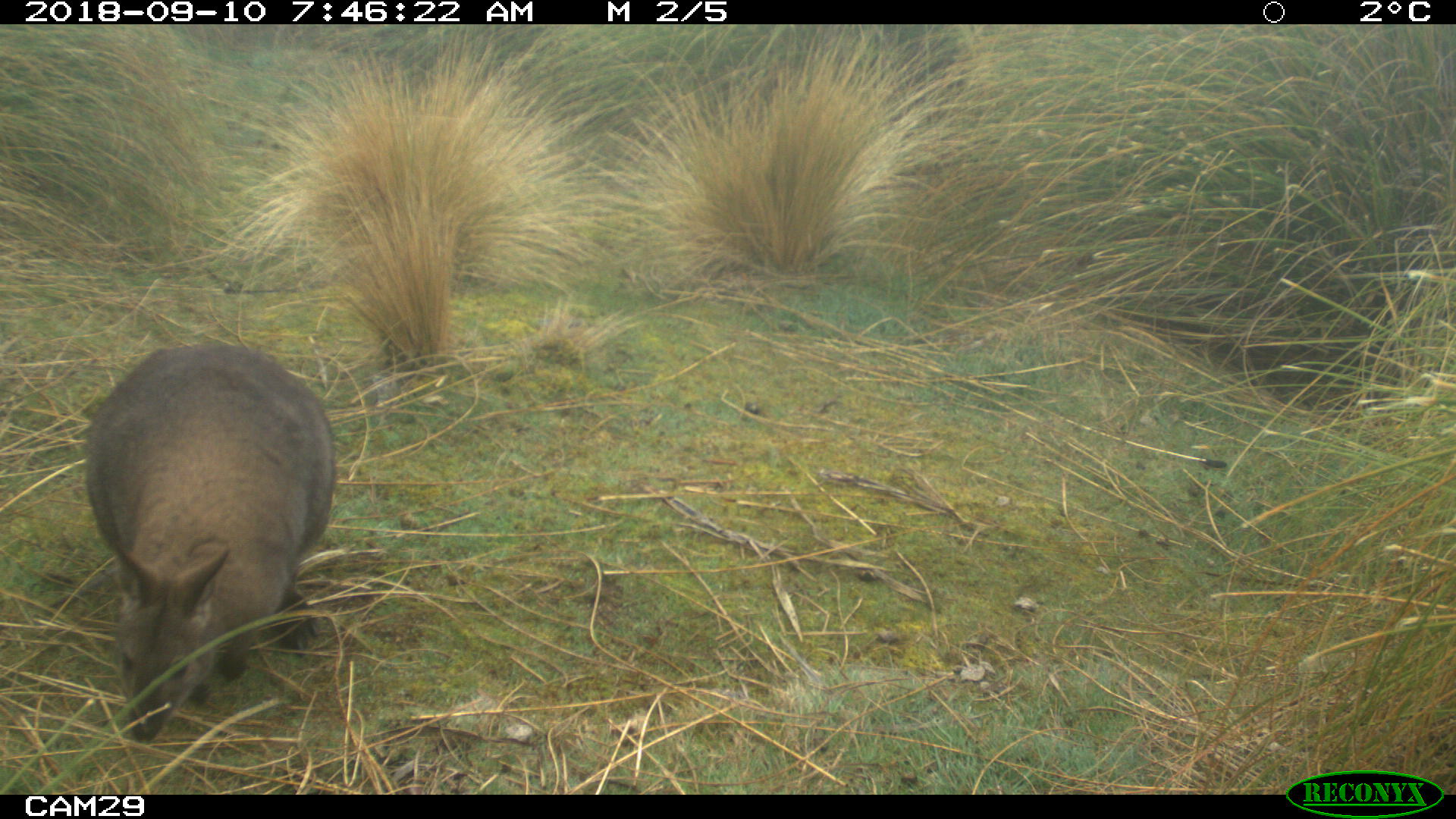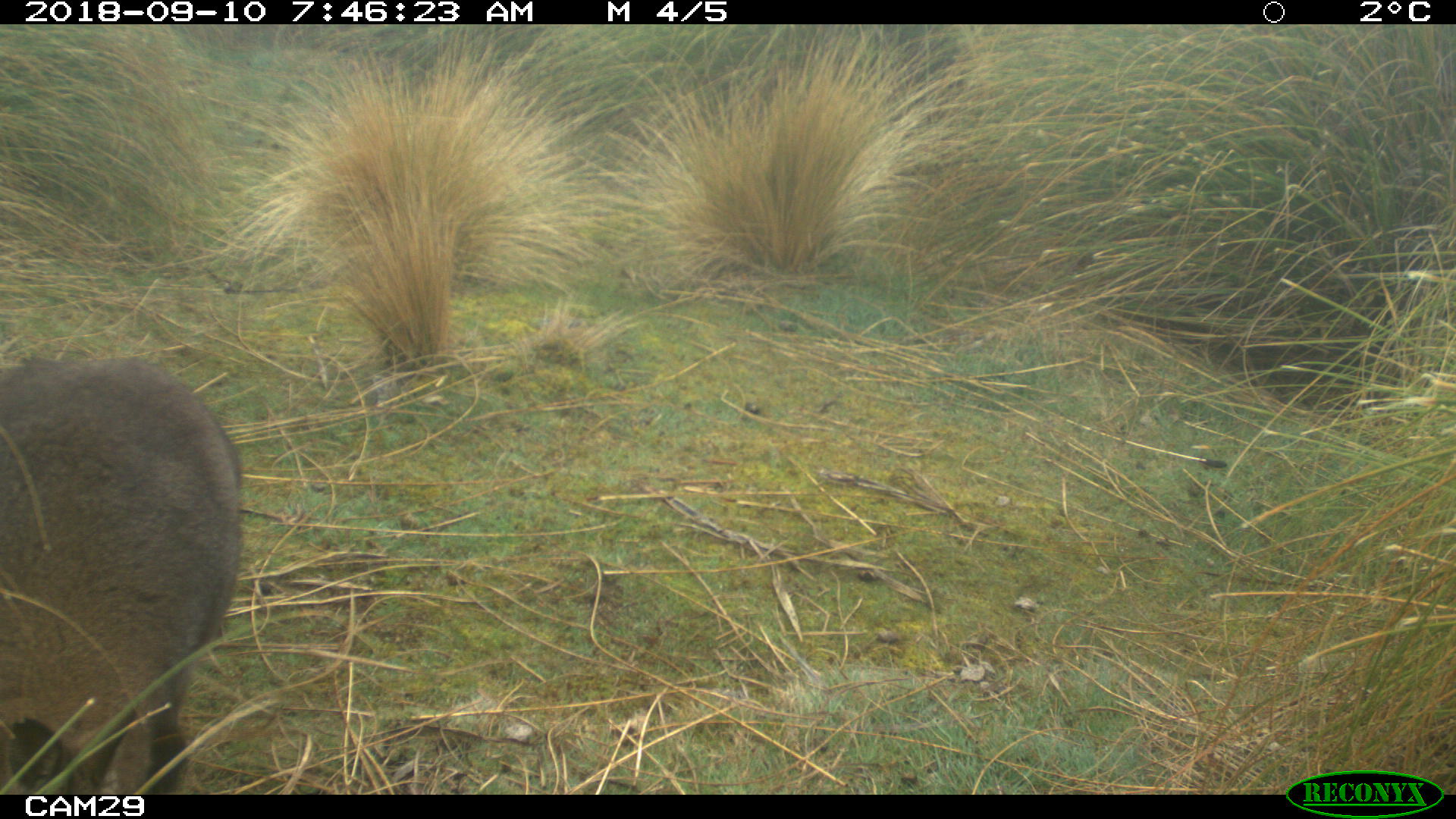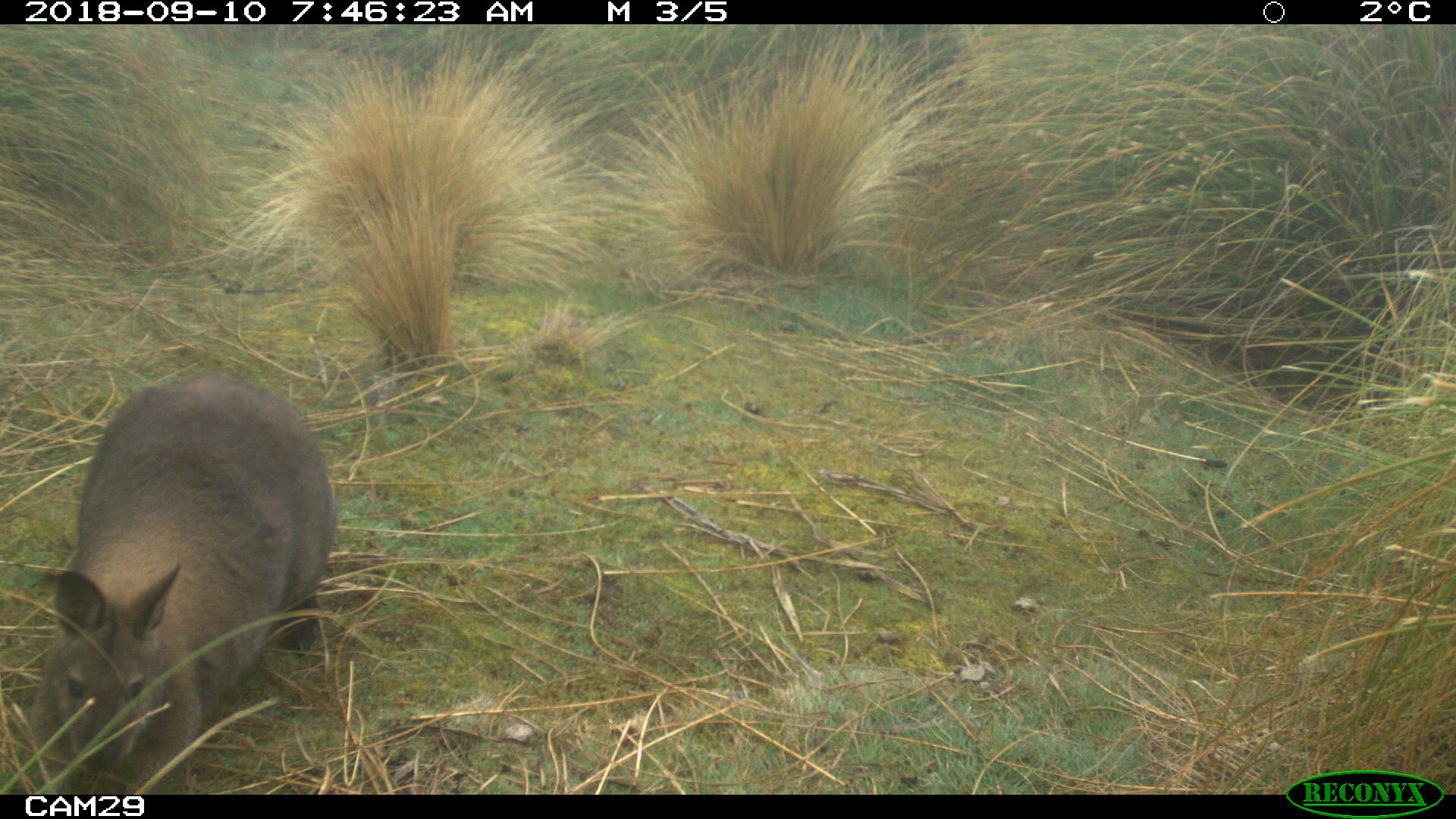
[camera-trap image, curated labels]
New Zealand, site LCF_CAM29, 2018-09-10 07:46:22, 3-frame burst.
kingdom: Animalia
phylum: Chordata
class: Mammalia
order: Diprotodontia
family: Macropodidae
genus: Notamacropus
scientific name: Notamacropus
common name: wallaby